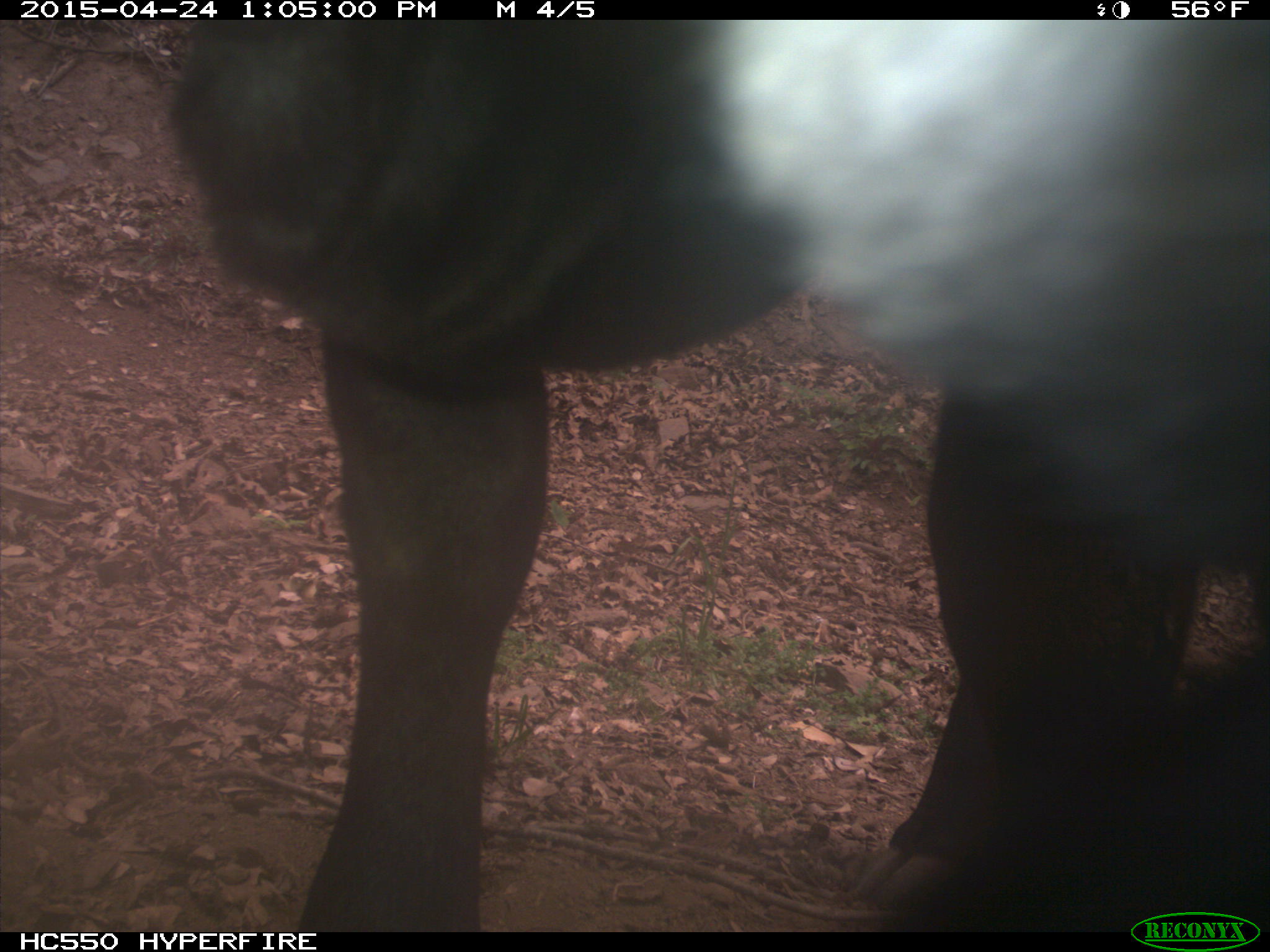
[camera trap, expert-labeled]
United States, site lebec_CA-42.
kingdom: Animalia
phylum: Chordata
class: Mammalia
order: Artiodactyla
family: Bovidae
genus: Bos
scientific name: Bos taurus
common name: domestic cow